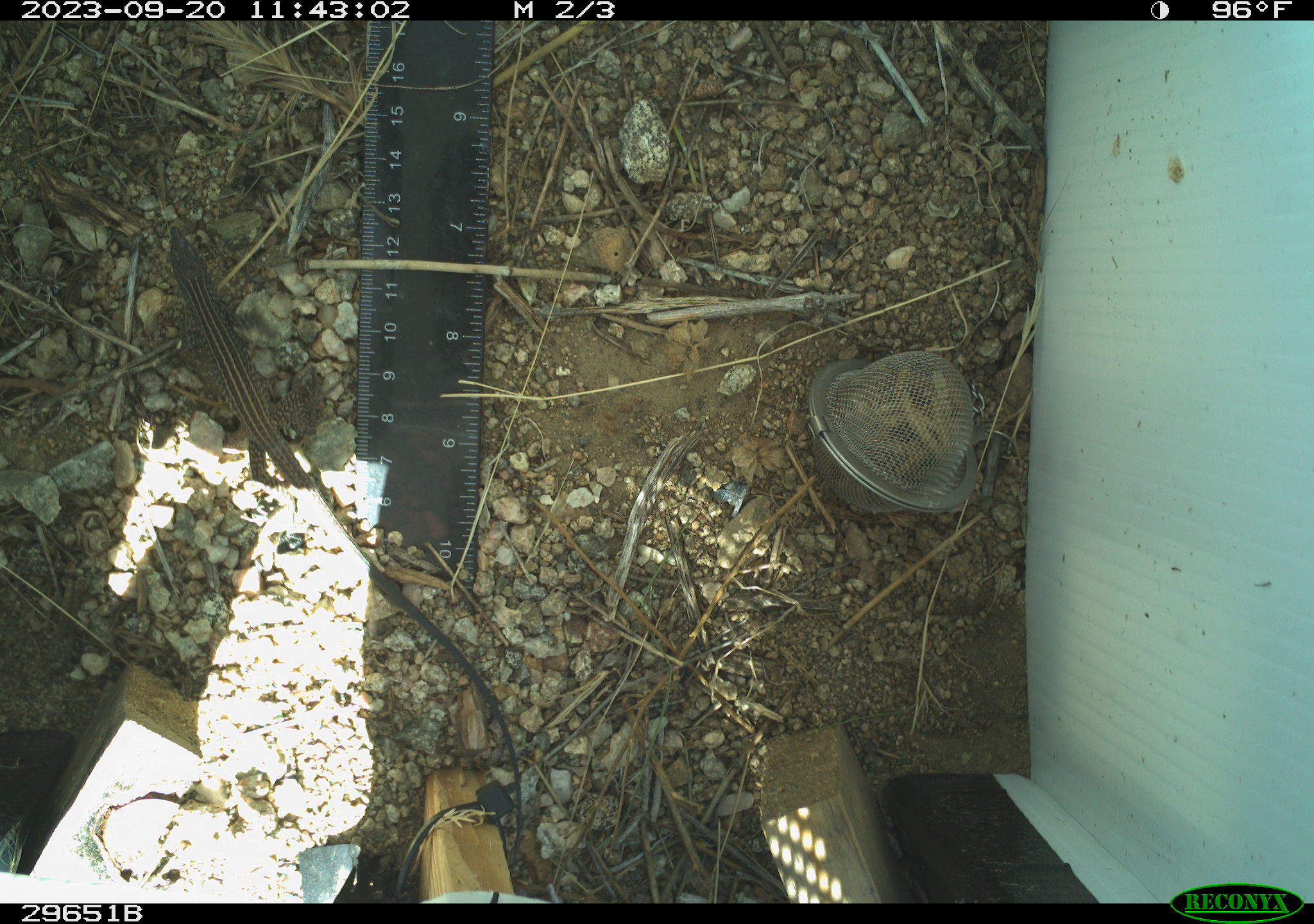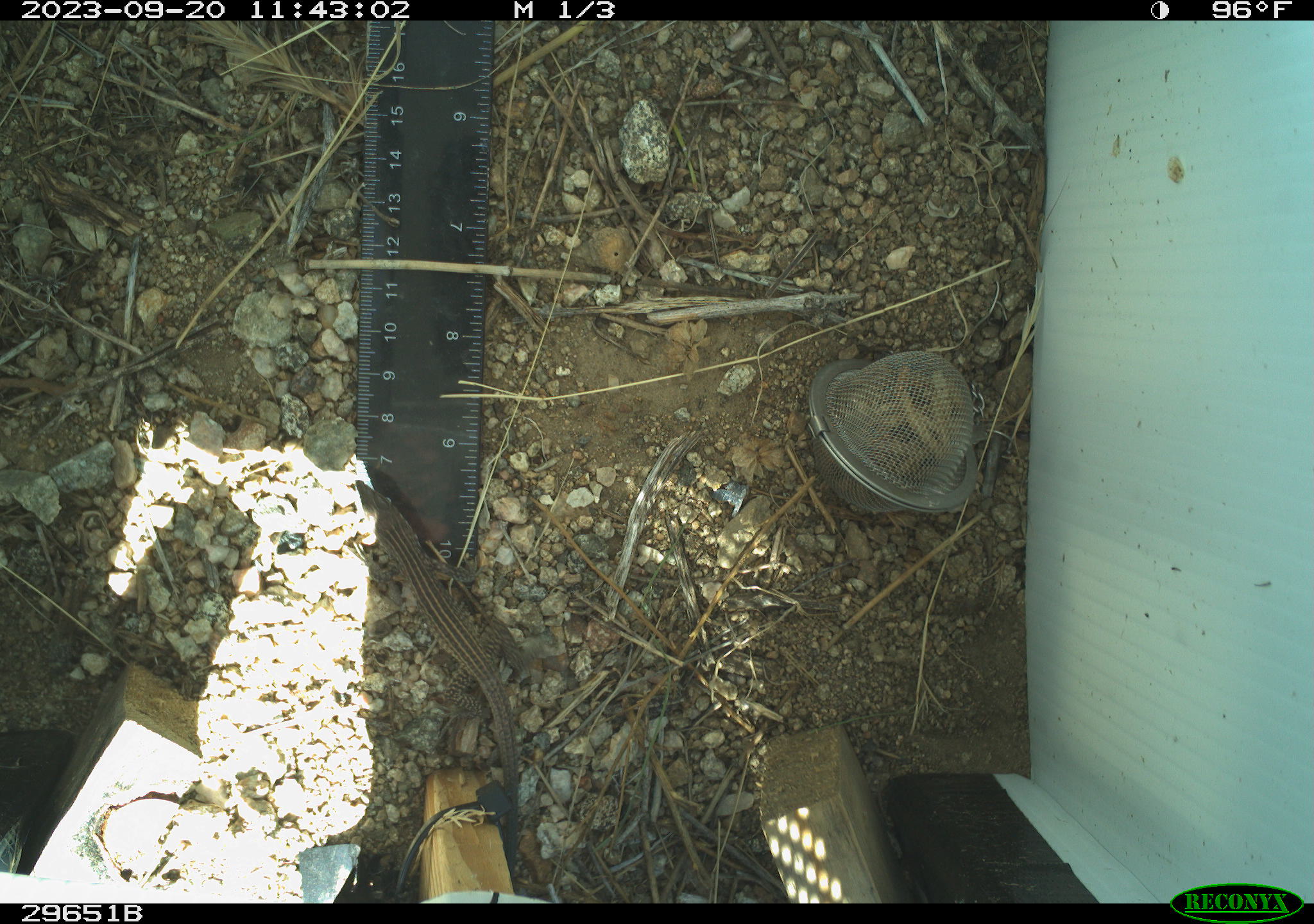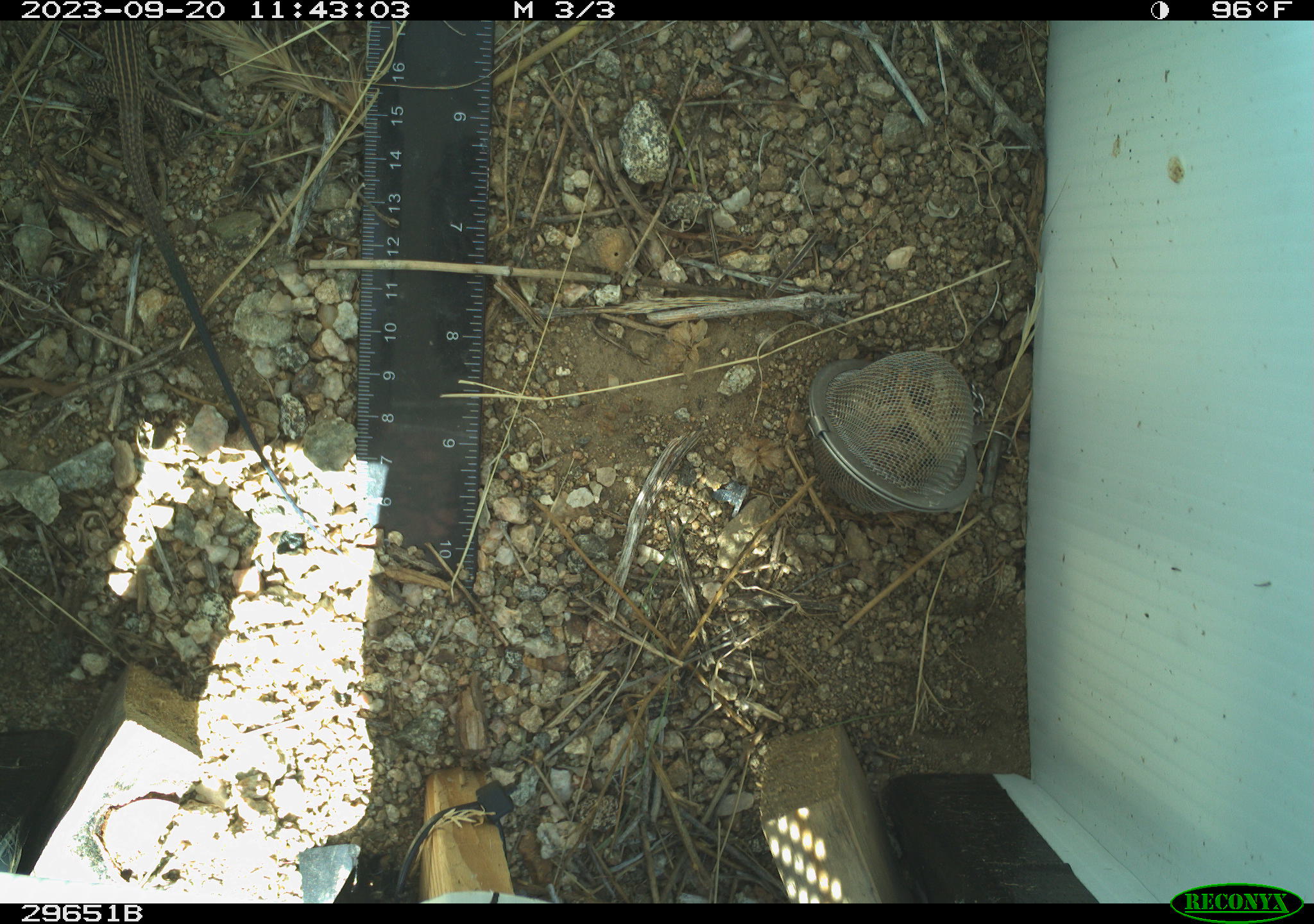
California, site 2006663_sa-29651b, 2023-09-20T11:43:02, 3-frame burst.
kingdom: Animalia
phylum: Chordata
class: Reptilia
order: Squamata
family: Teiidae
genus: Aspidoscelis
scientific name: Aspidoscelis tigris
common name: western whiptail